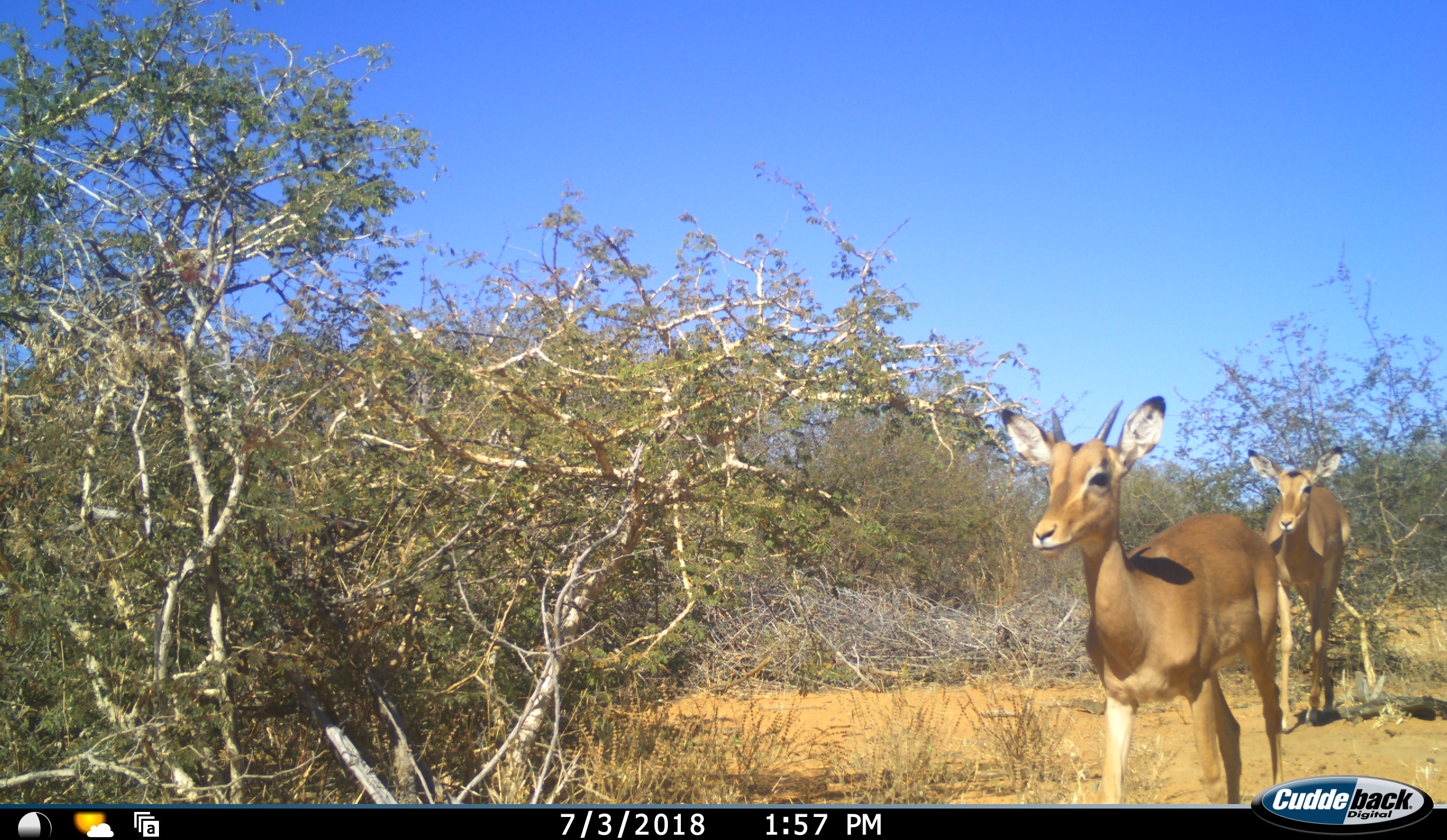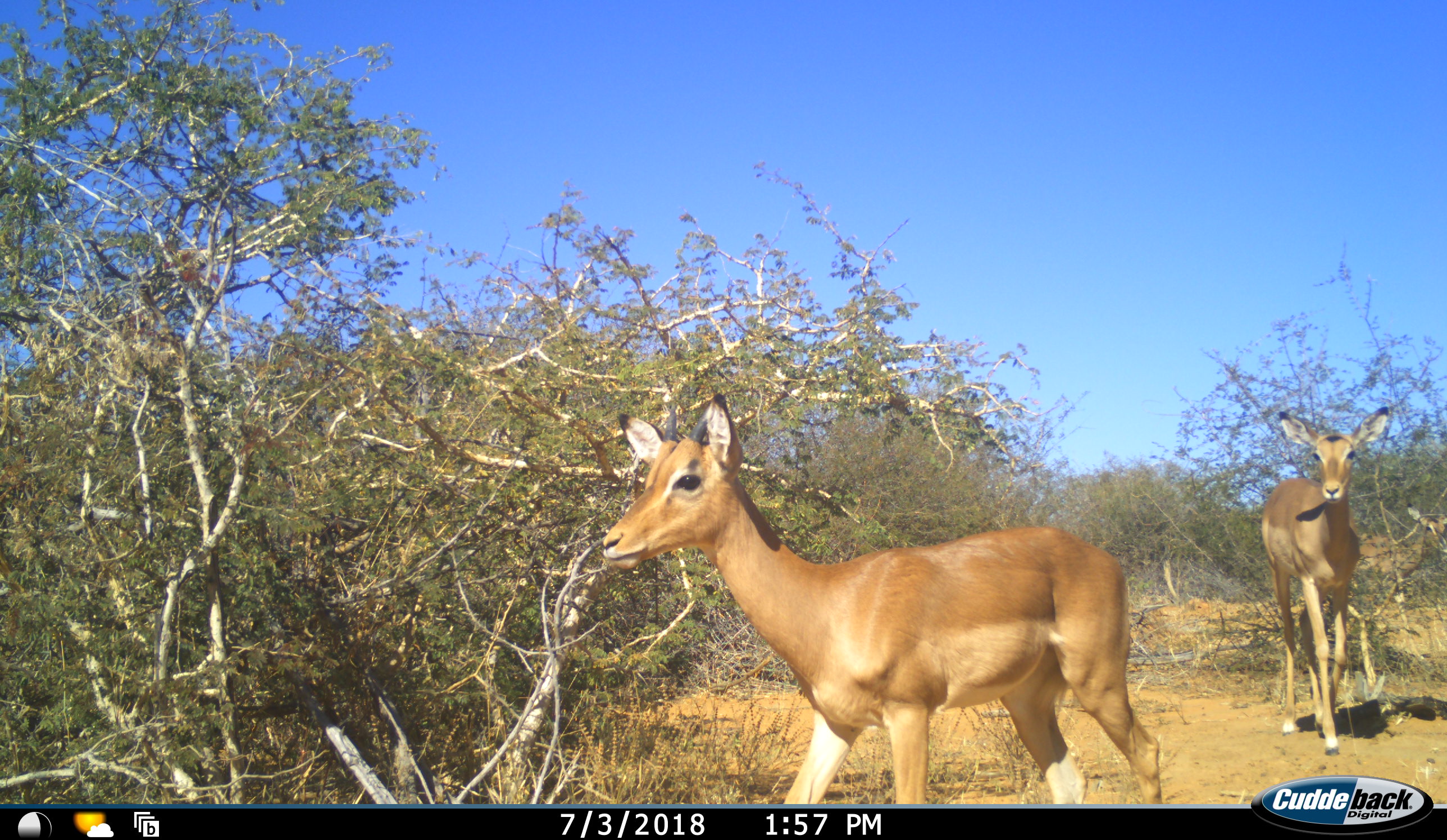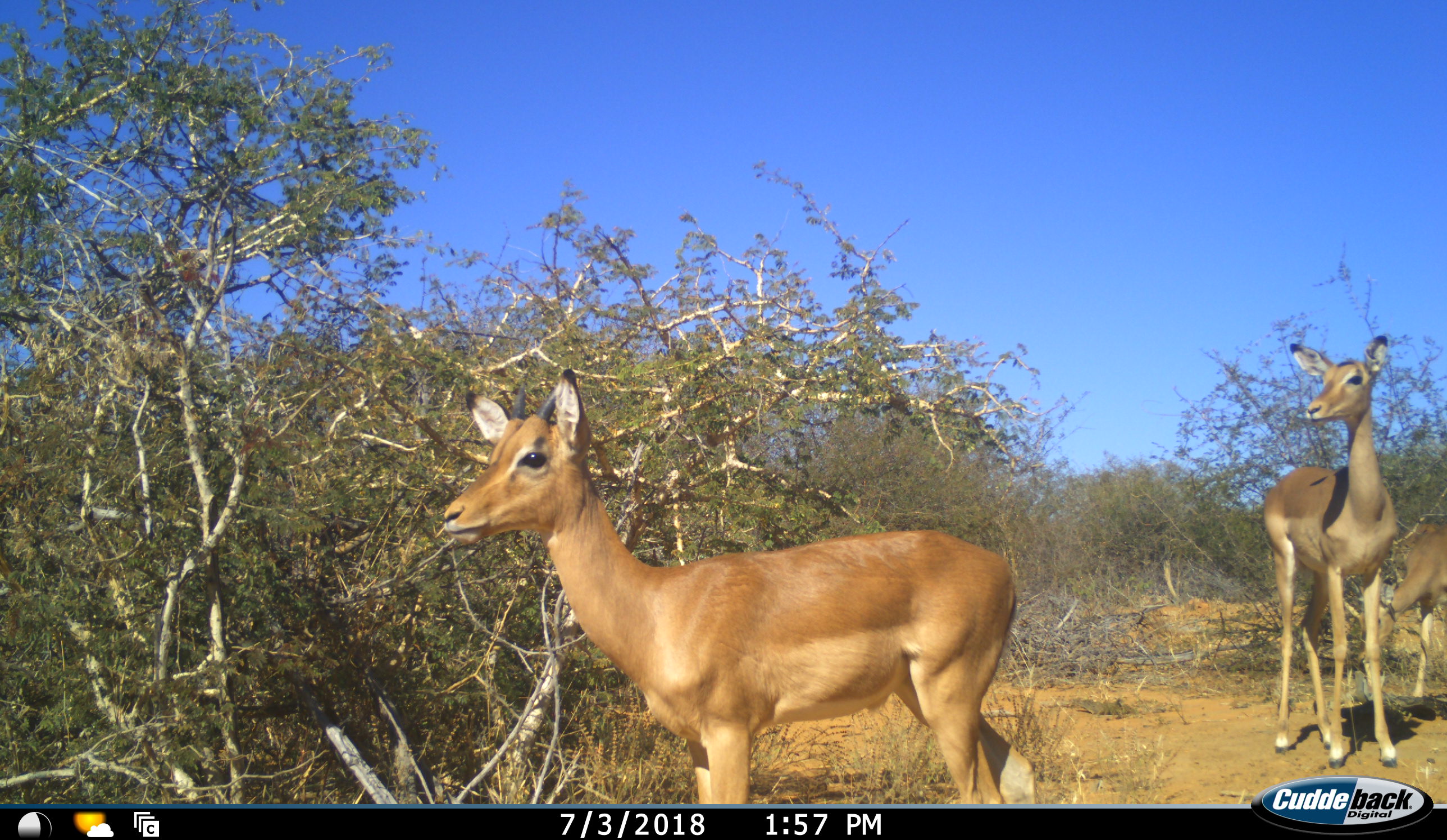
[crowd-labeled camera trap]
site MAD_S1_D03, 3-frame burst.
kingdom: Animalia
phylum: Chordata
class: Mammalia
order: Artiodactyla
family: Bovidae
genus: Aepyceros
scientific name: Aepyceros melampus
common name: impala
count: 3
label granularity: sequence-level